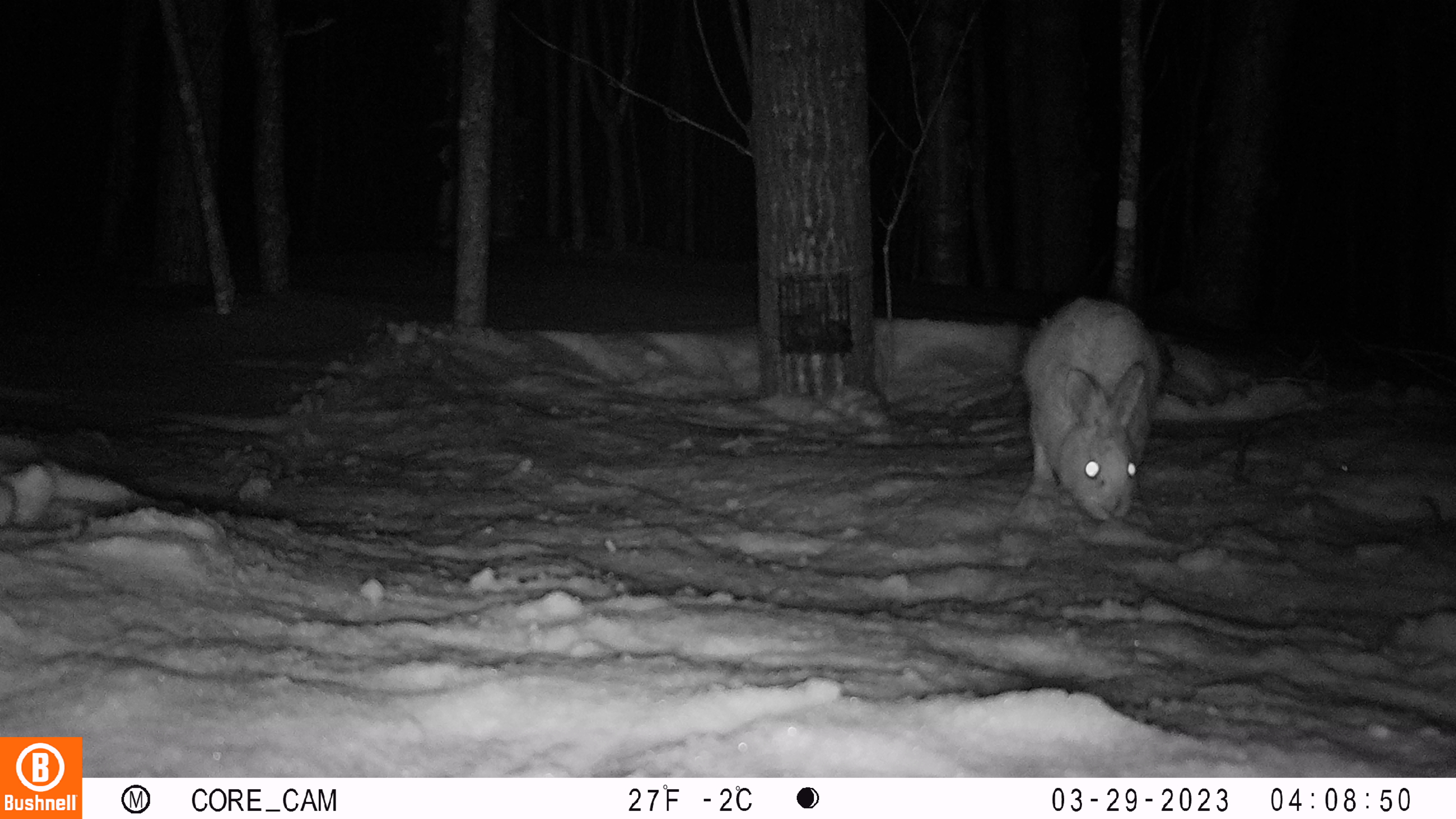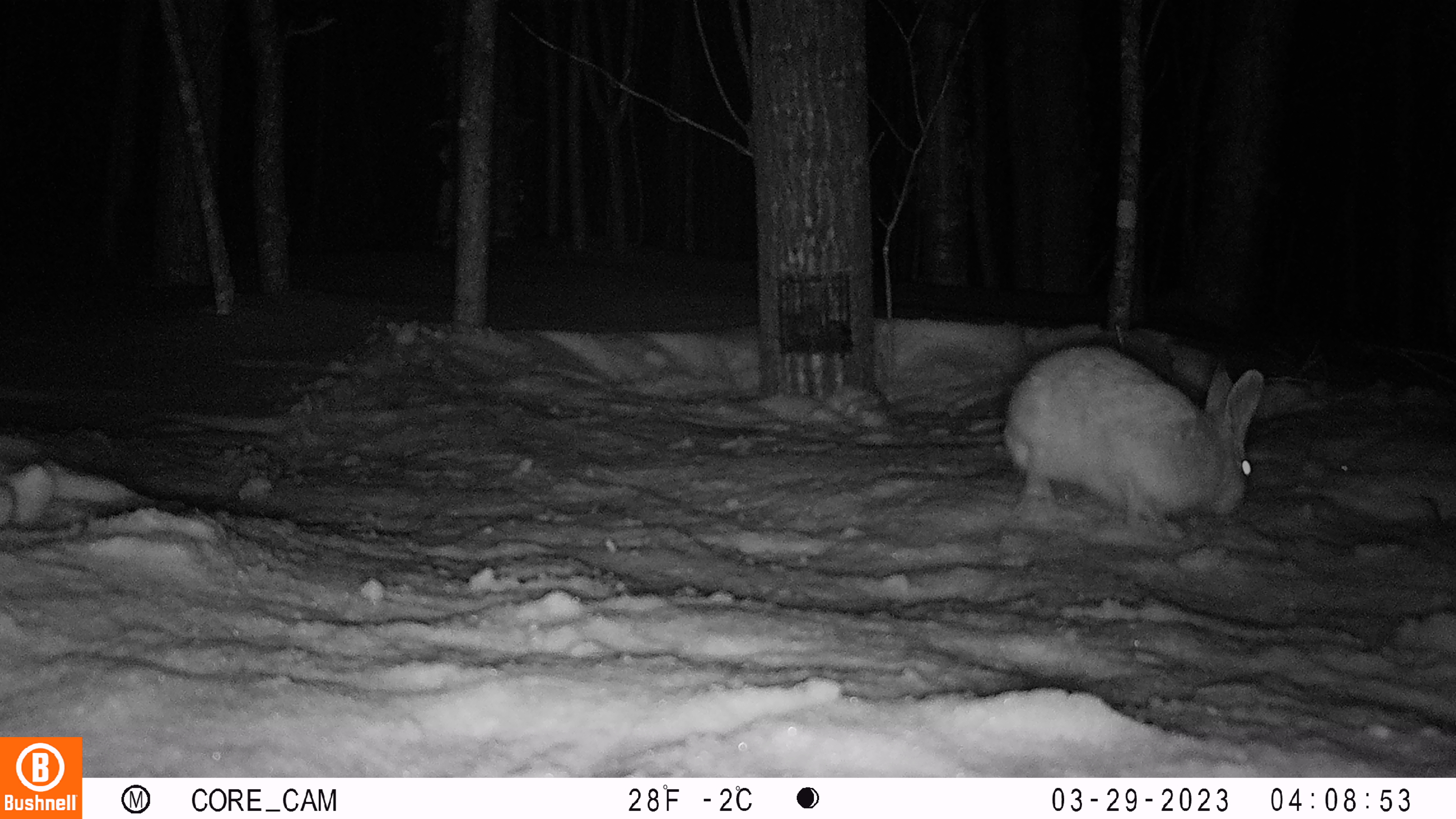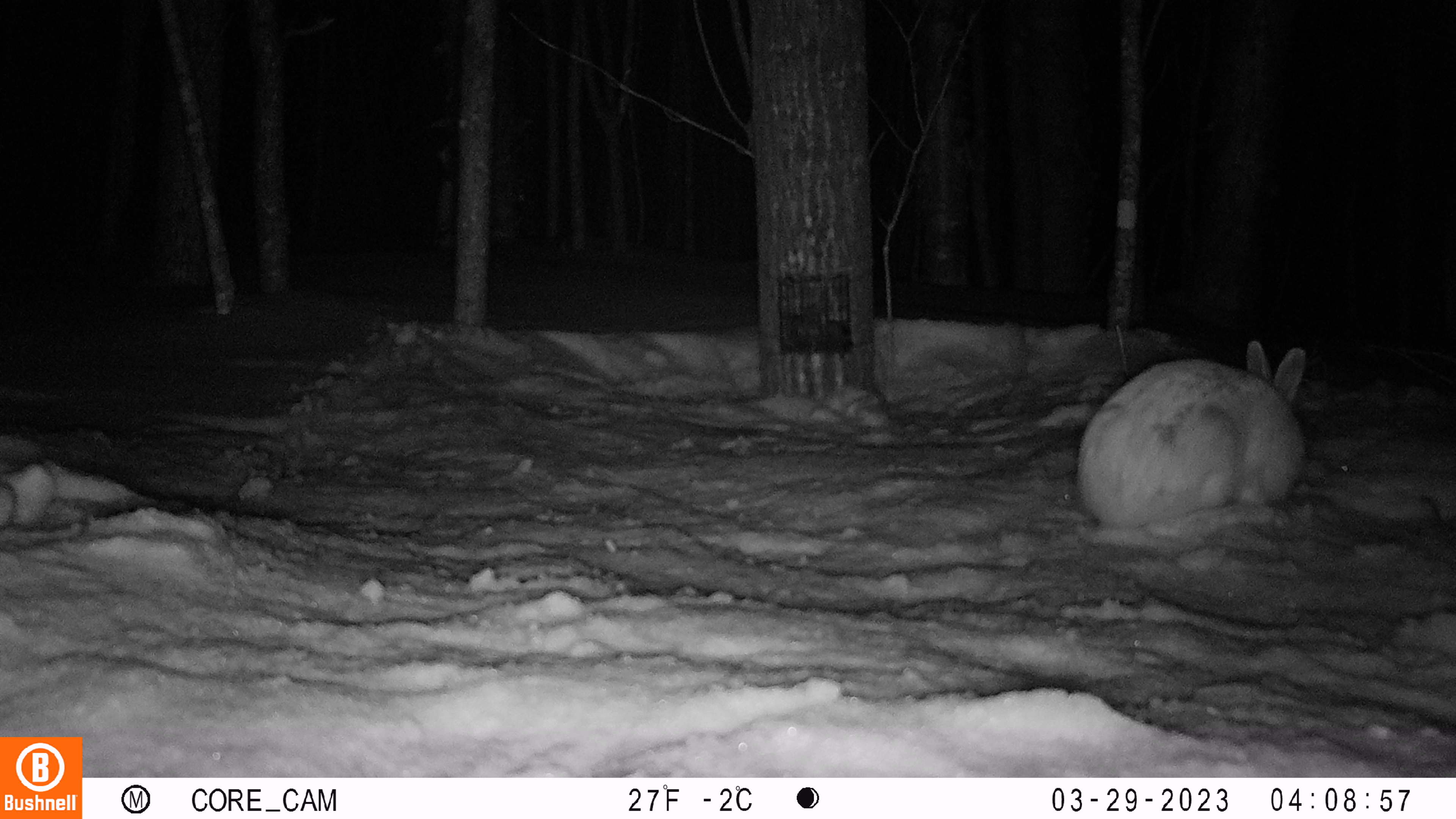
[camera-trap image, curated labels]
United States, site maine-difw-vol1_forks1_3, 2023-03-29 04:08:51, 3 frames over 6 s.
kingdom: Animalia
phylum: Chordata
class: Mammalia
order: Lagomorpha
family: Leporidae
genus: Lepus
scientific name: Lepus americanus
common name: snowshoe hare